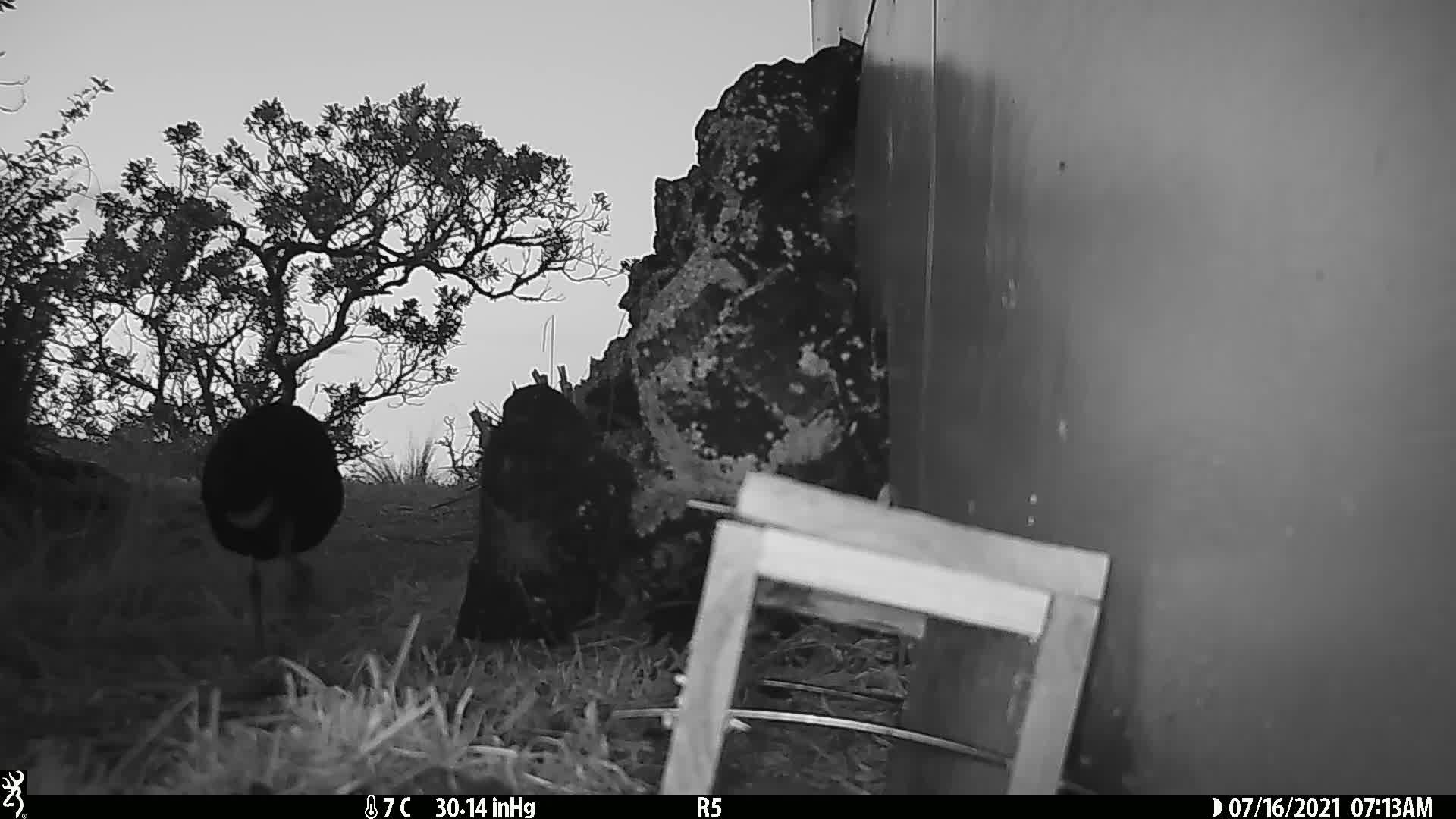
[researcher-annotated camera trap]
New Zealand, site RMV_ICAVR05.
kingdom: Animalia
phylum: Chordata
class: Aves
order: Gruiformes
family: Rallidae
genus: Porphyrio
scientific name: Porphyrio melanotus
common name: australasian swamphen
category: pukeko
Pukeko (australasian swamphen) (Porphyrio melanotus).